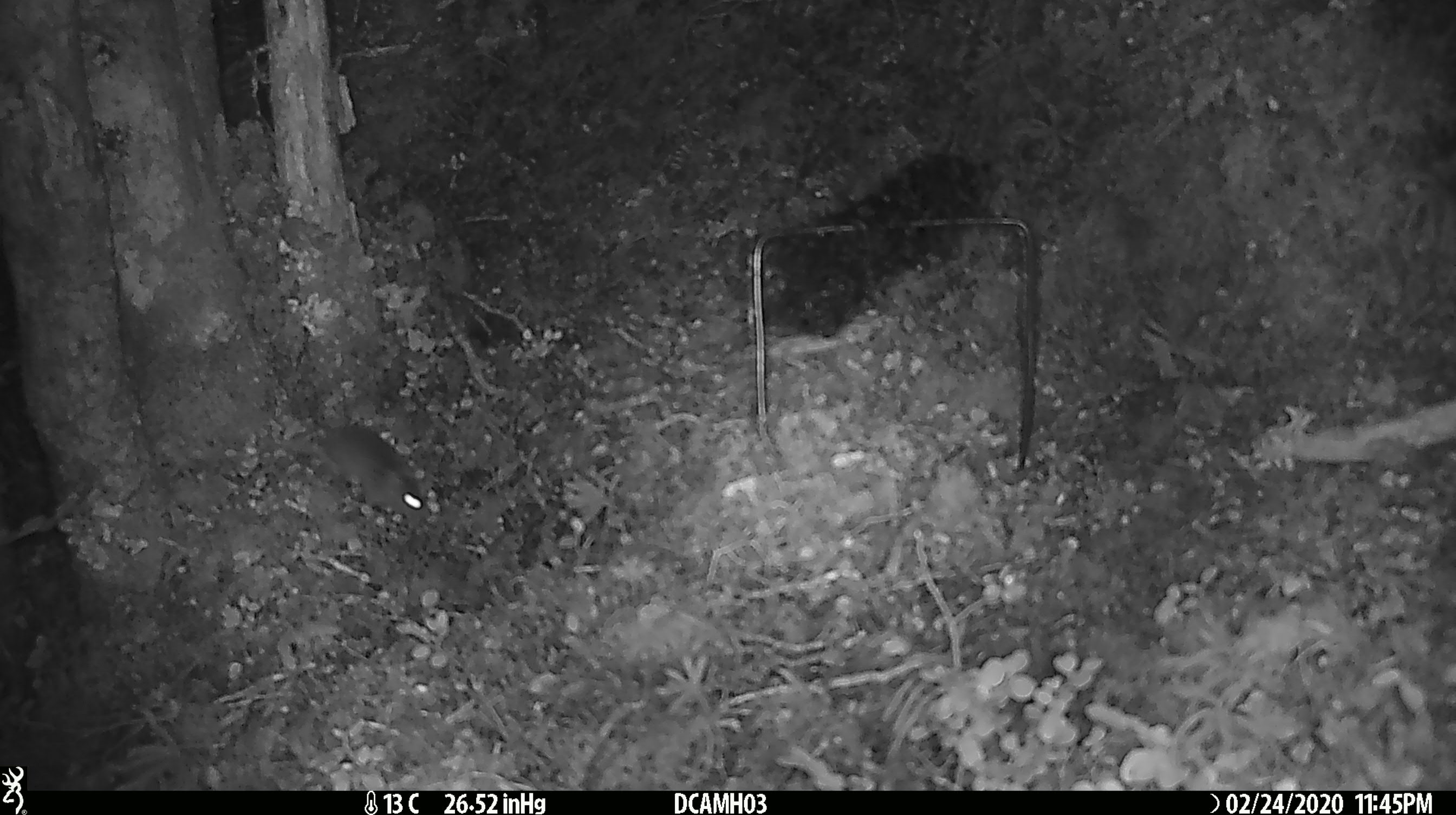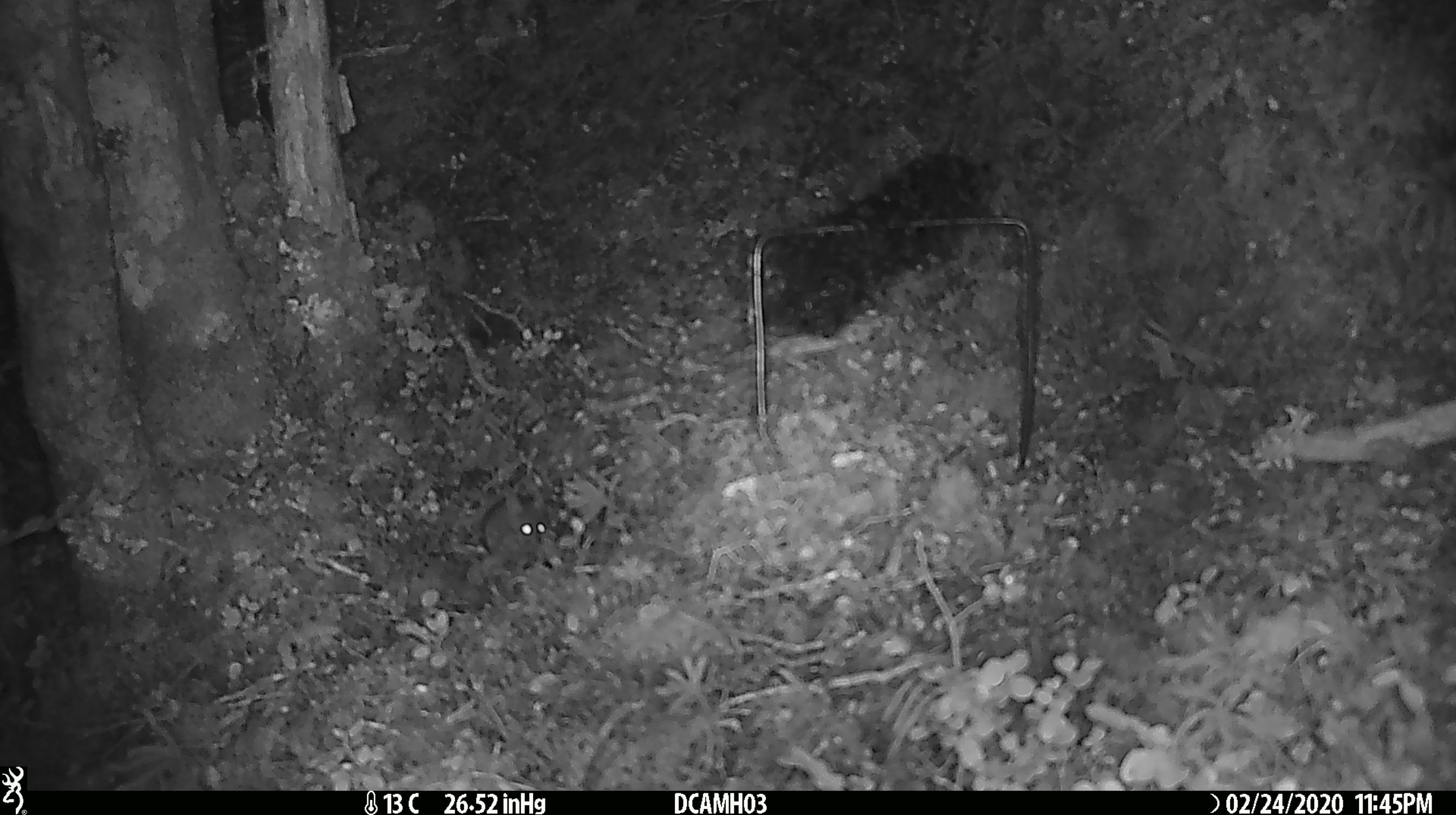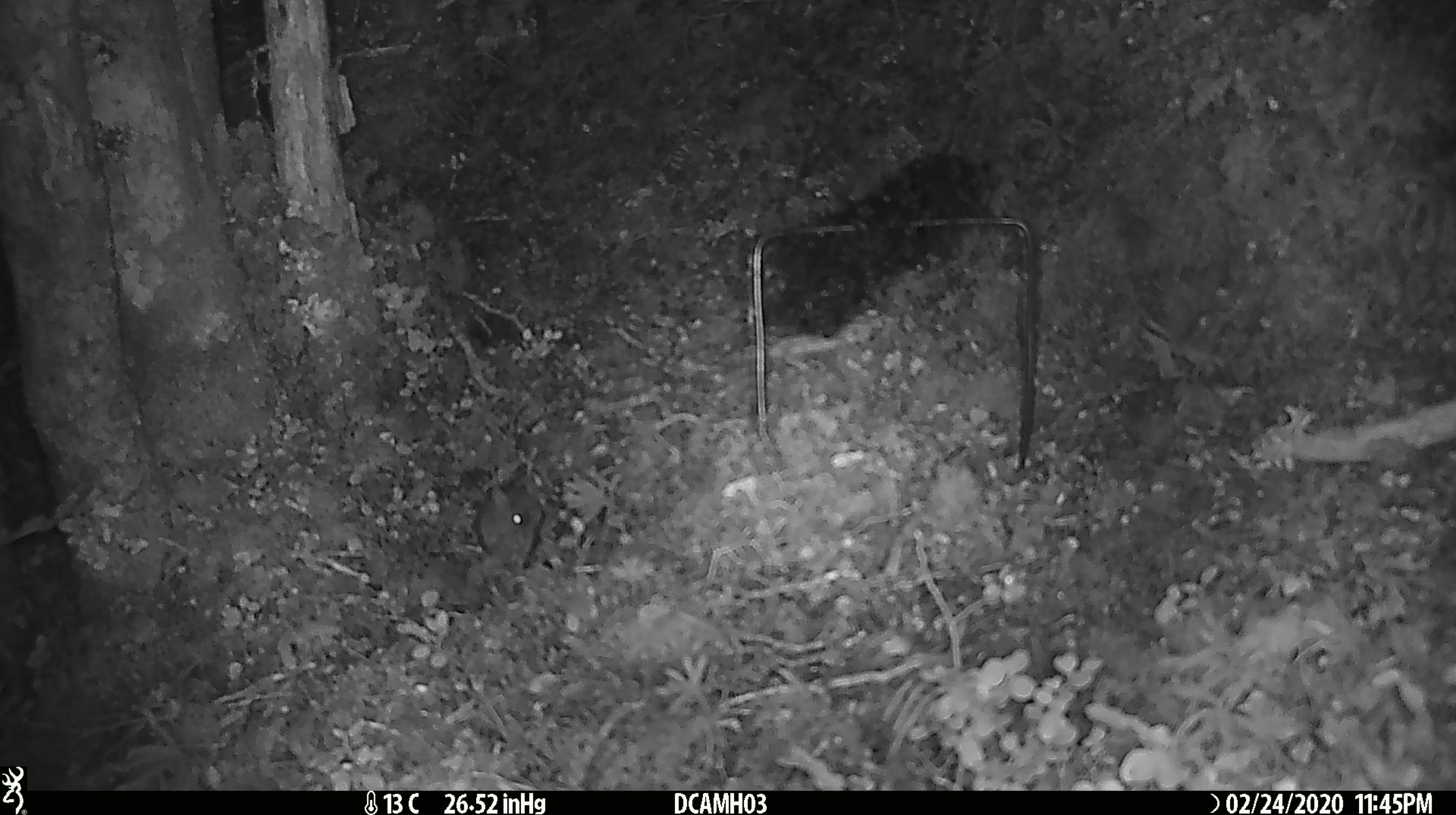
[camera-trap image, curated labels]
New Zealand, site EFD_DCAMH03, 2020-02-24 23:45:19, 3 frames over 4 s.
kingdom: Animalia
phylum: Chordata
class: Mammalia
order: Rodentia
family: Muridae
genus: Mus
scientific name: Mus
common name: mouse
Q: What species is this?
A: Mouse (Mus).